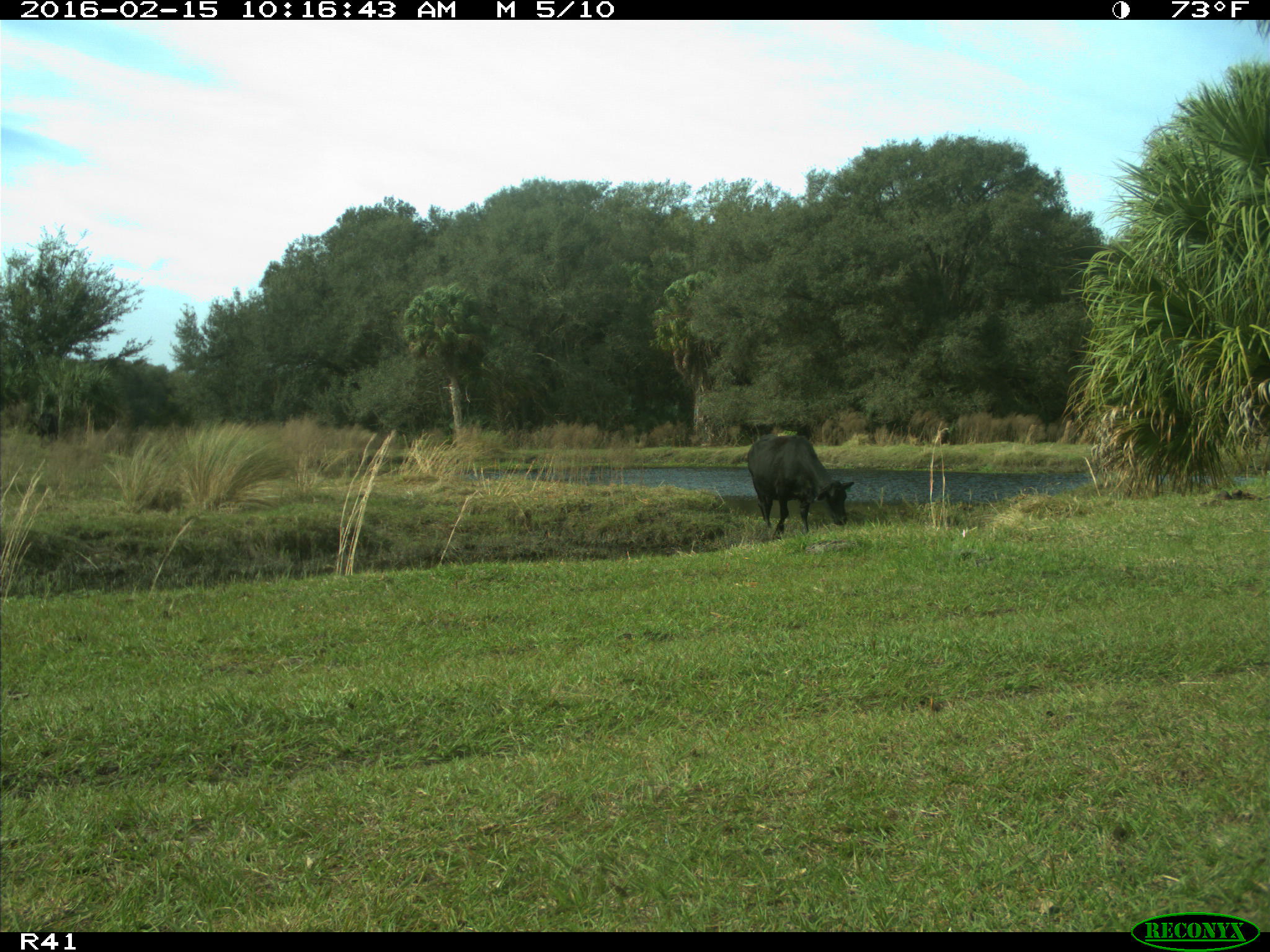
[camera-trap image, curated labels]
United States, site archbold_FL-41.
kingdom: Animalia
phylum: Chordata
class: Mammalia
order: Artiodactyla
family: Bovidae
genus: Bos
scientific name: Bos taurus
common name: domestic cow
Bos taurus (domestic cow).